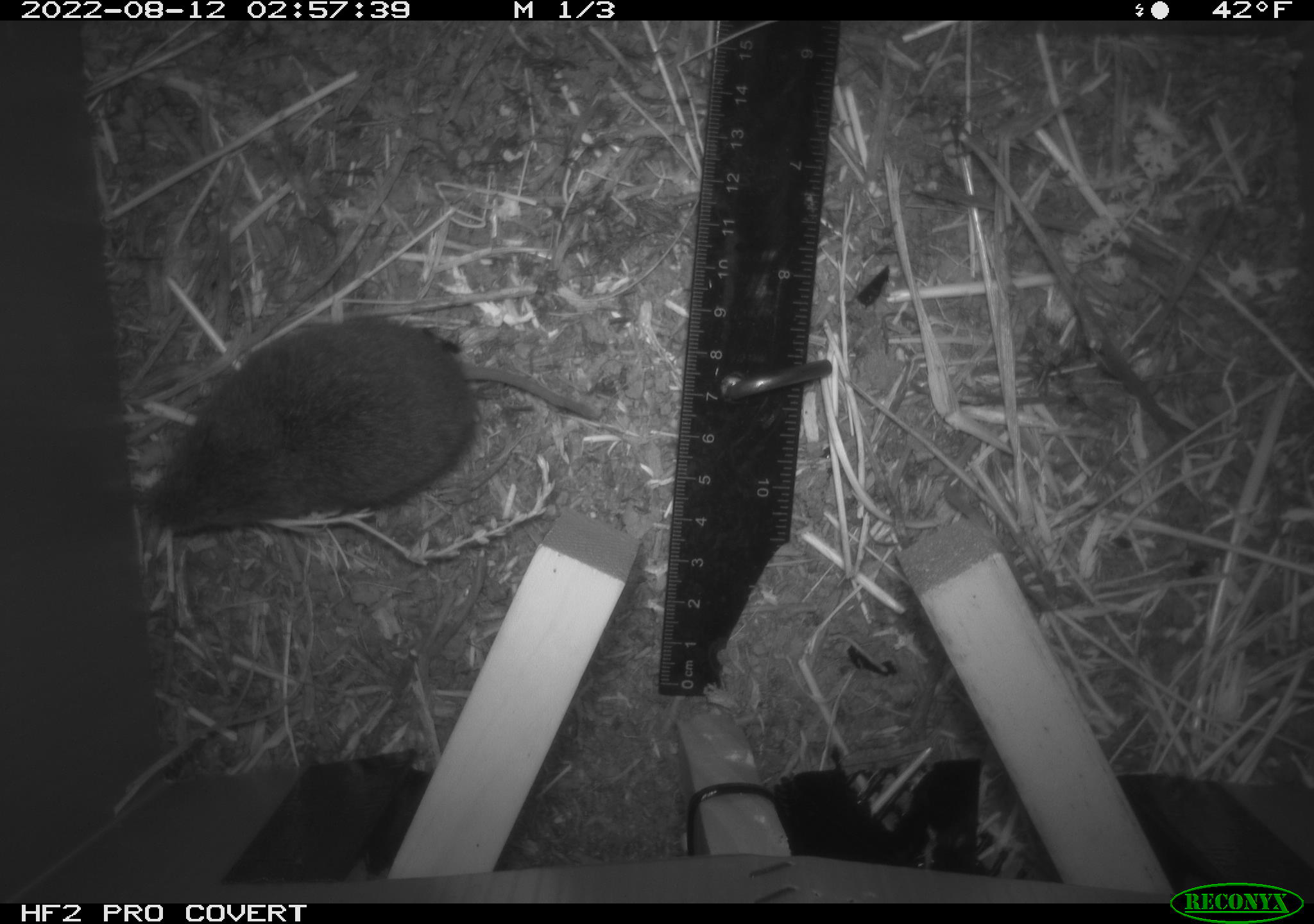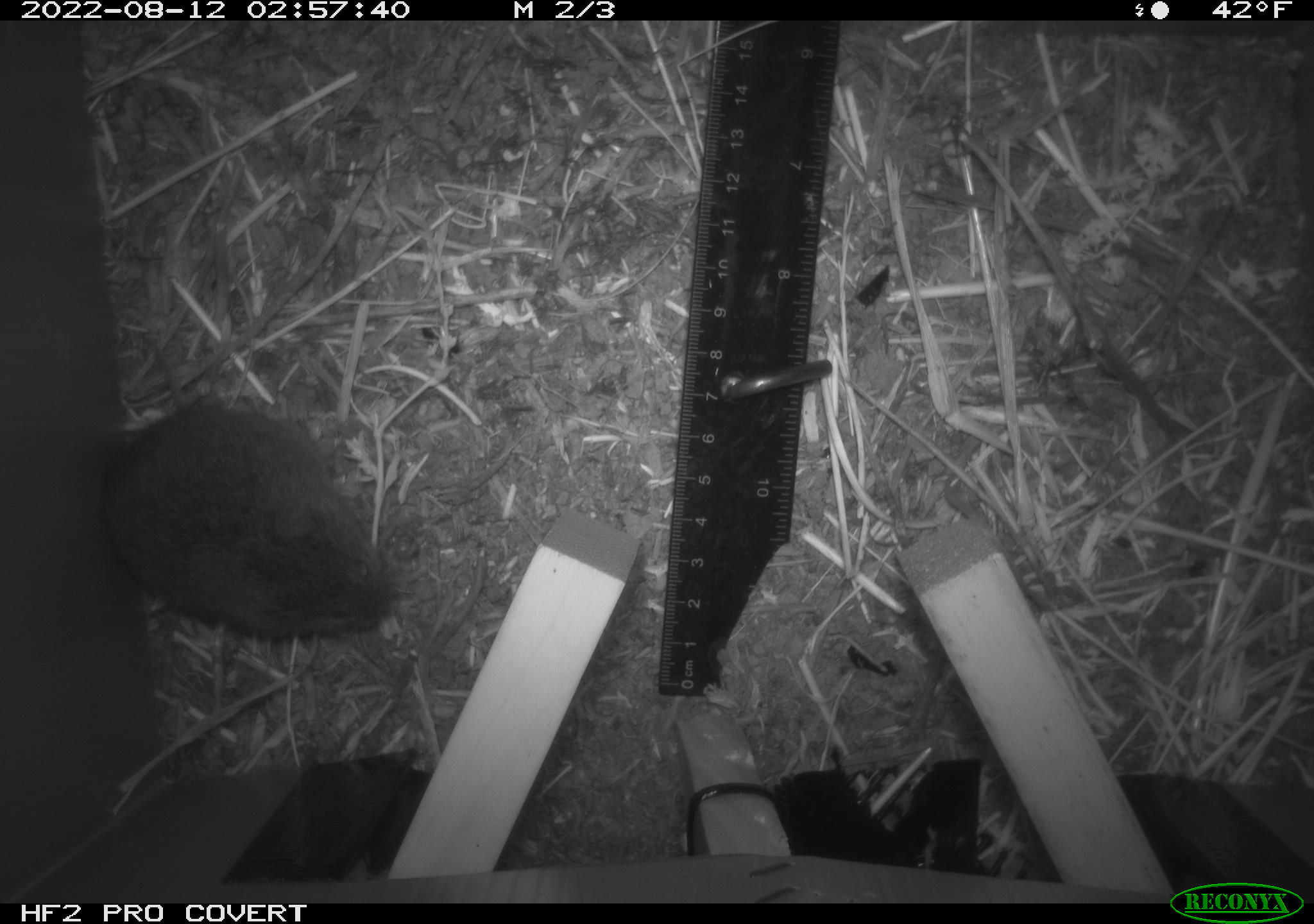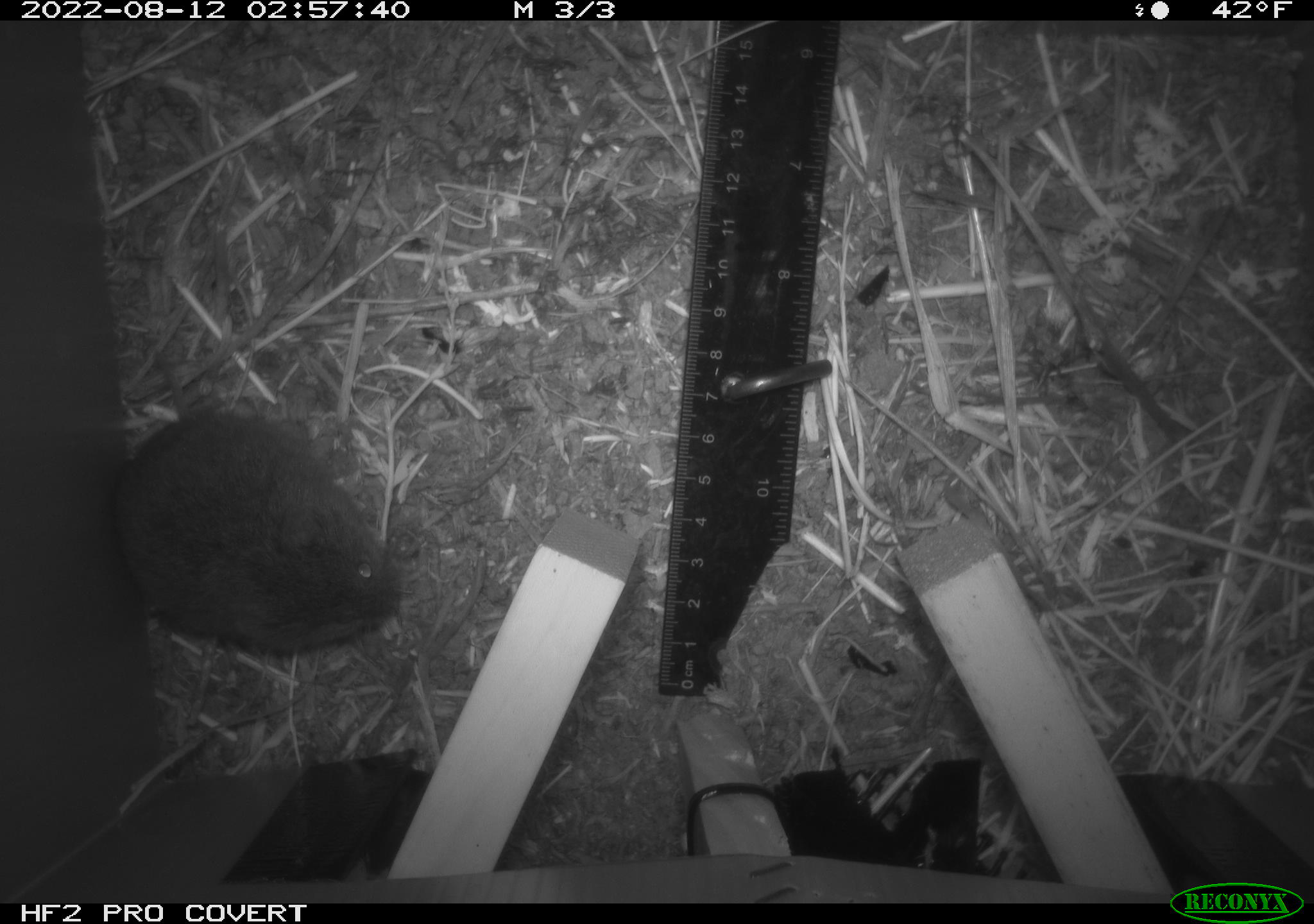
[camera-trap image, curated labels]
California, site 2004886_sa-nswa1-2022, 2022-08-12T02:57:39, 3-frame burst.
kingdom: Animalia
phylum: Chordata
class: Mammalia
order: Rodentia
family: Cricetidae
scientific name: Cricetidae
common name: hamsters, voles, lemmings, and allies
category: cricetidae family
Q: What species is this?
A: Cricetidae family (hamsters, voles, lemmings, and allies) (Cricetidae).